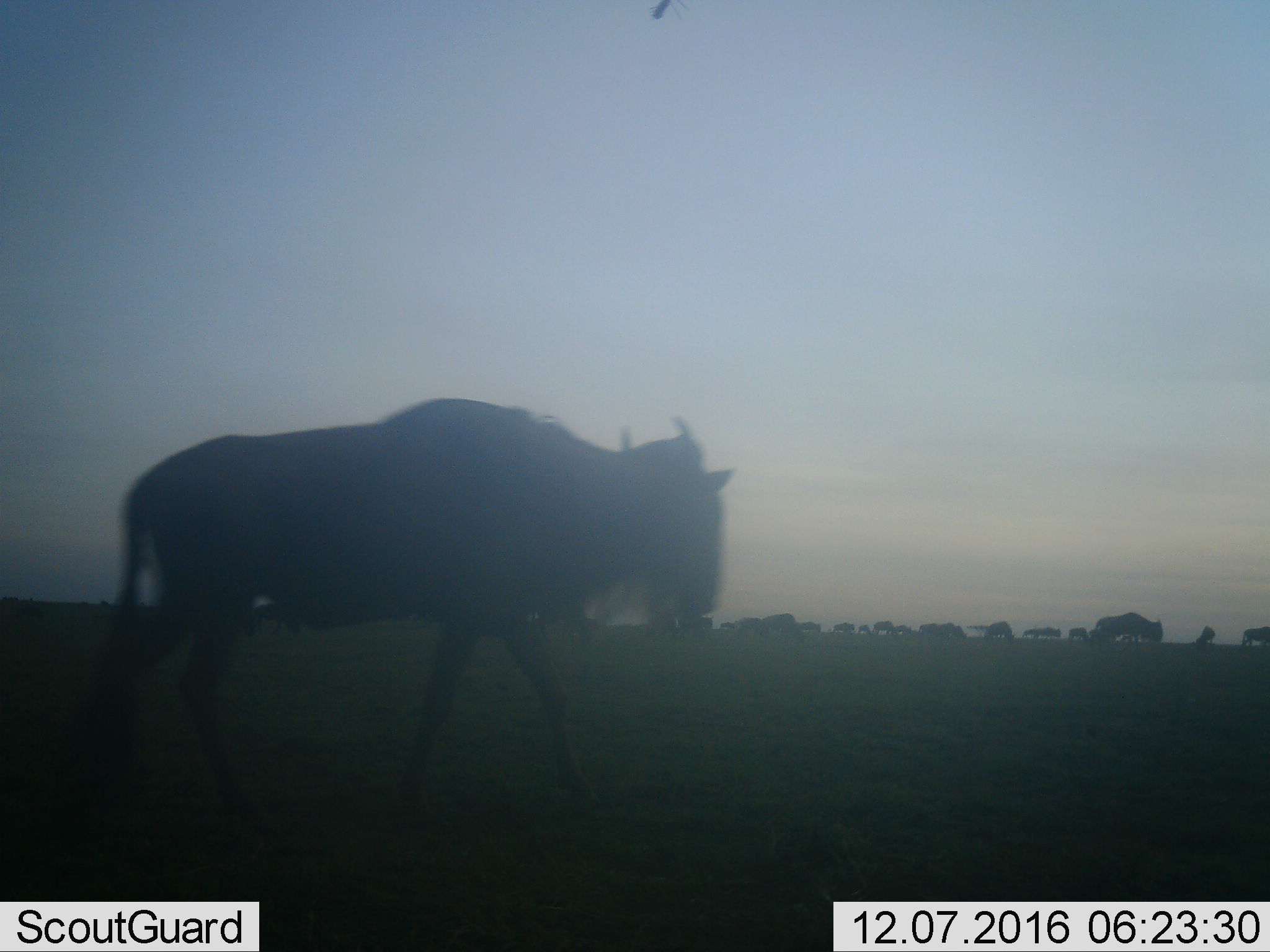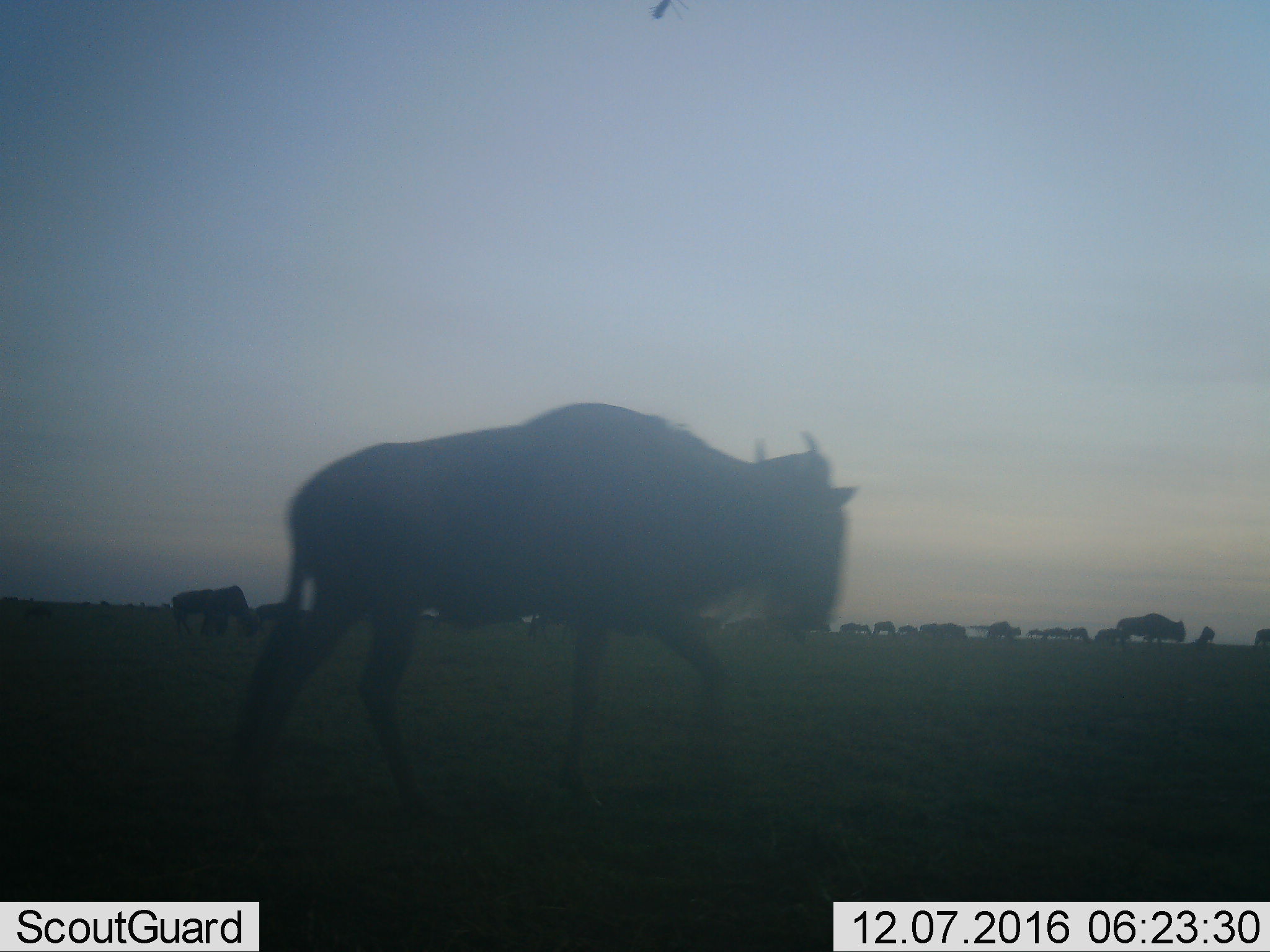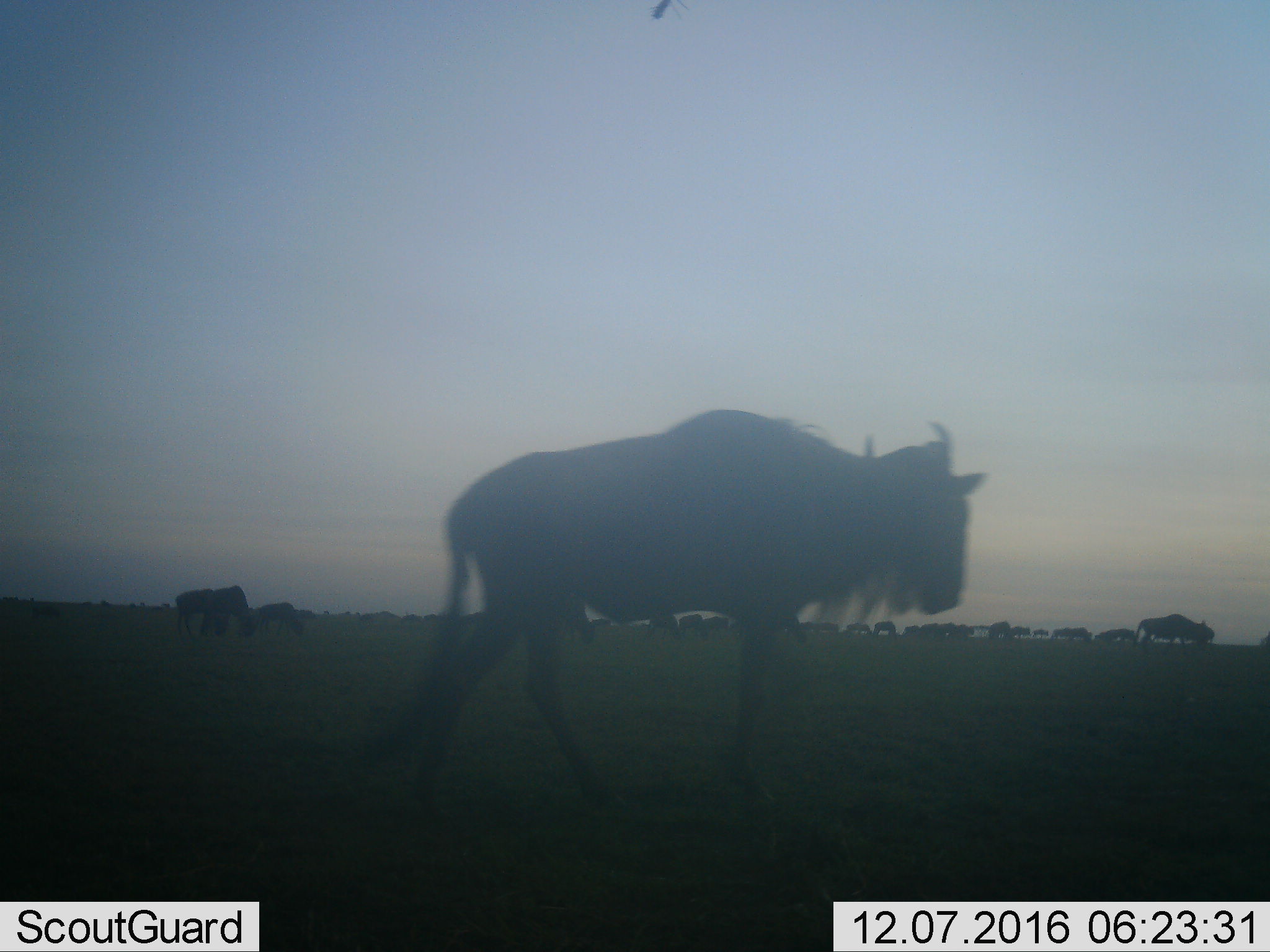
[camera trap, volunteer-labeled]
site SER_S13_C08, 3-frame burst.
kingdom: Animalia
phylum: Chordata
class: Mammalia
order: Artiodactyla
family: Bovidae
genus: Connochaetes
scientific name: Connochaetes taurinus taurinus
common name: blue wildebeest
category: wildebeestblue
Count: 11-50.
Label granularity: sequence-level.